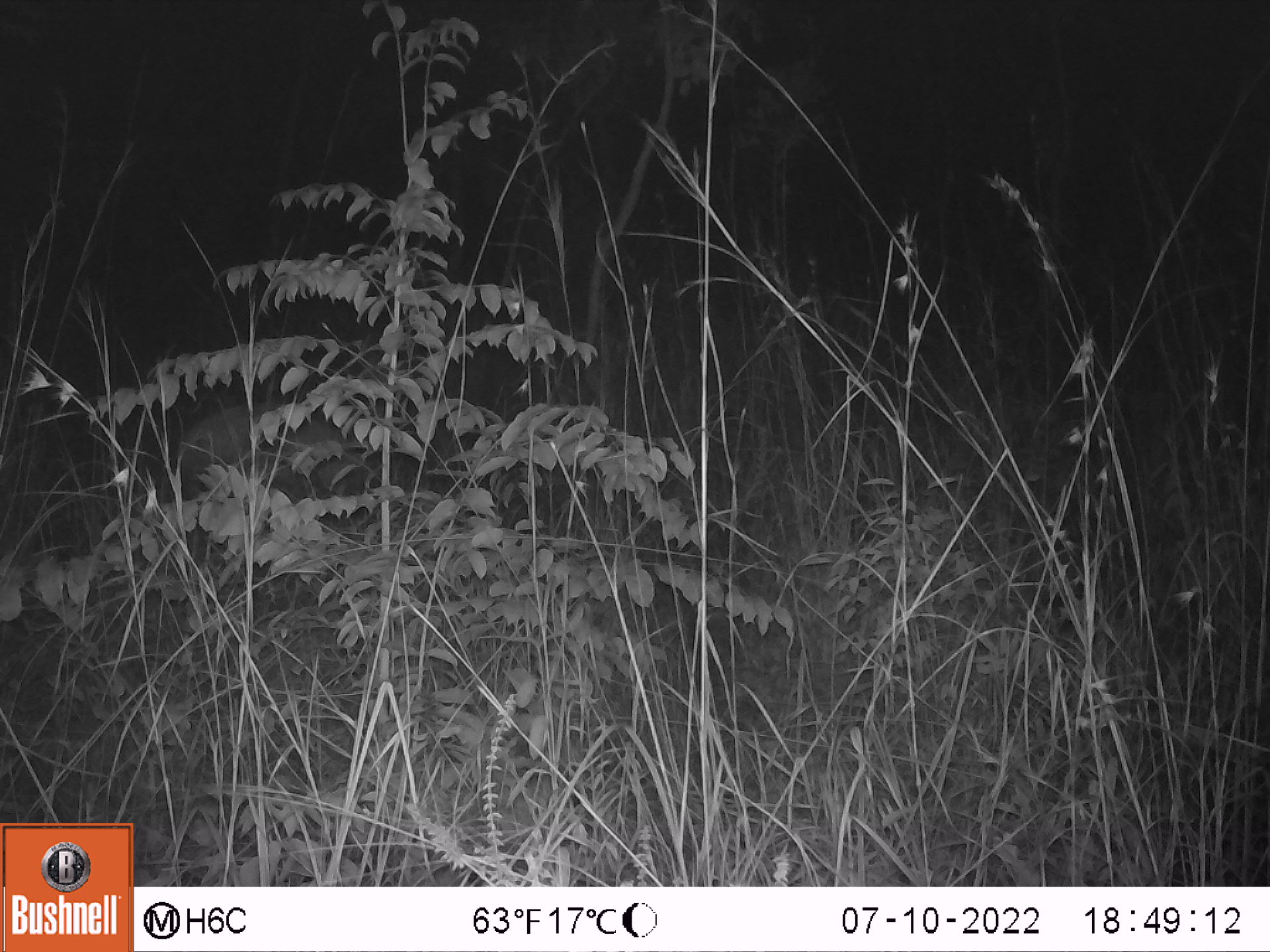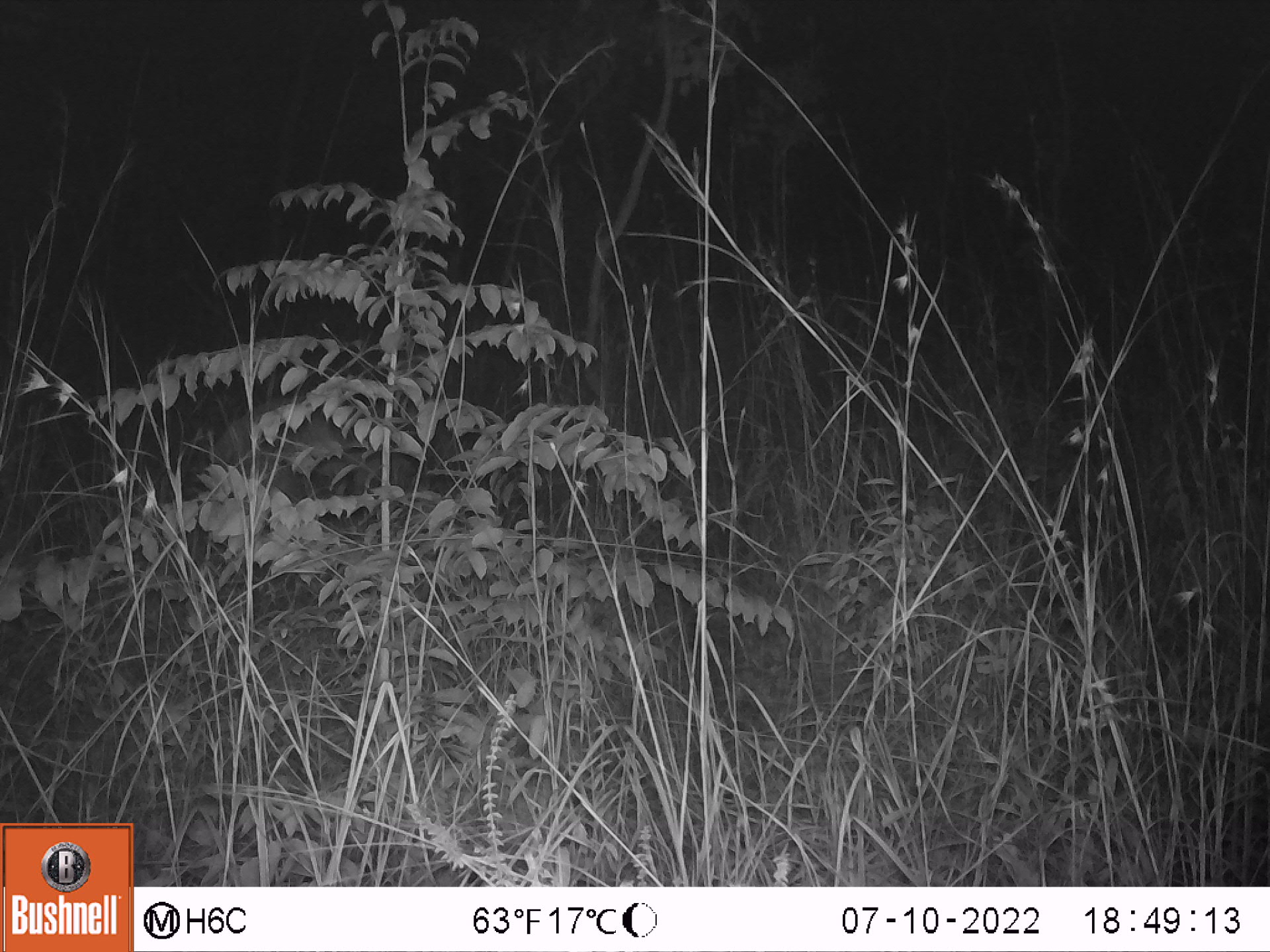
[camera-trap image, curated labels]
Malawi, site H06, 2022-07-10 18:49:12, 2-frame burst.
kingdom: Animalia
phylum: Chordata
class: Mammalia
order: Artiodactyla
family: Suidae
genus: Potamochoerus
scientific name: Potamochoerus larvatus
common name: bushpig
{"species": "bushpig (Potamochoerus larvatus)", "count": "1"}